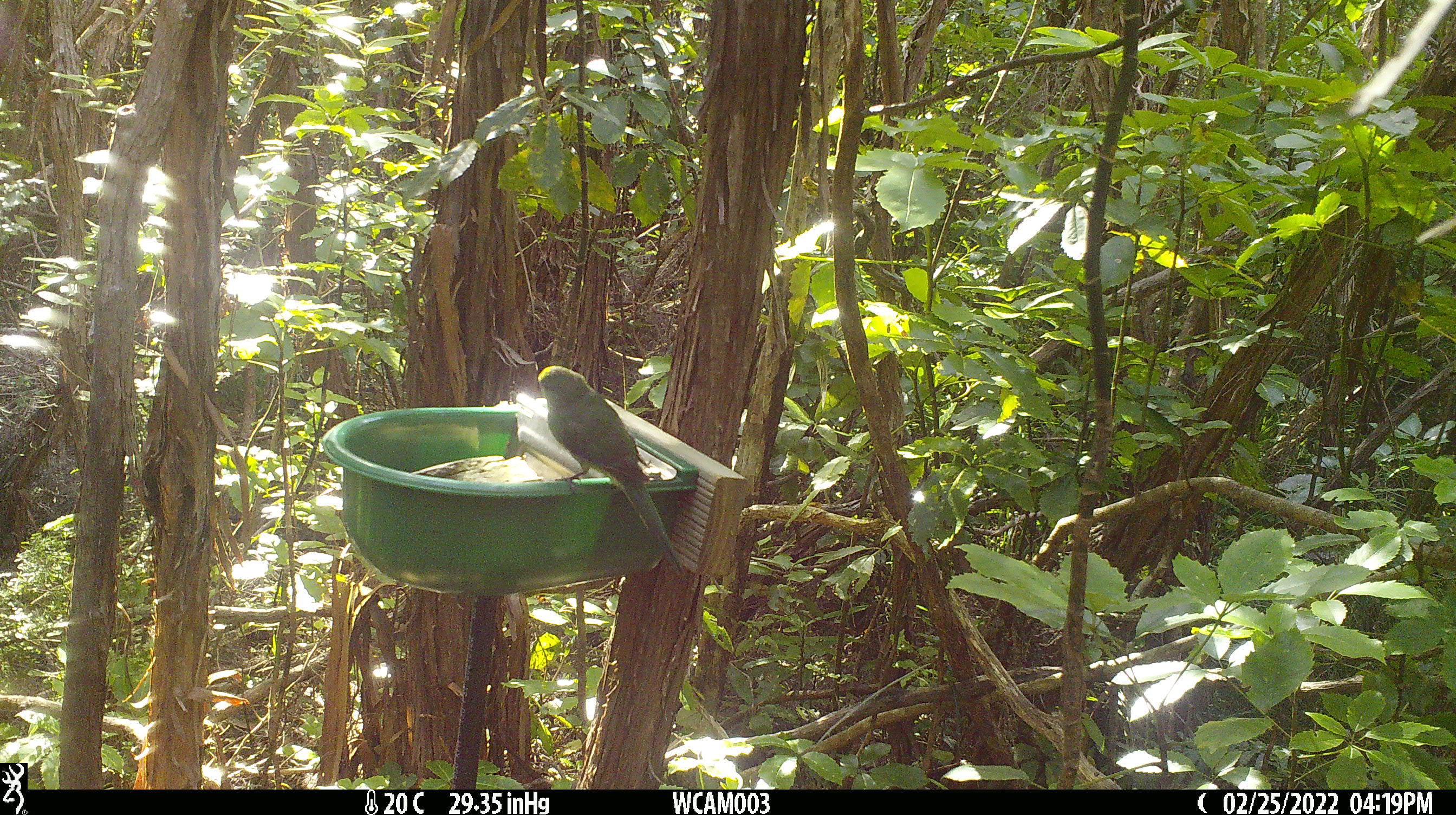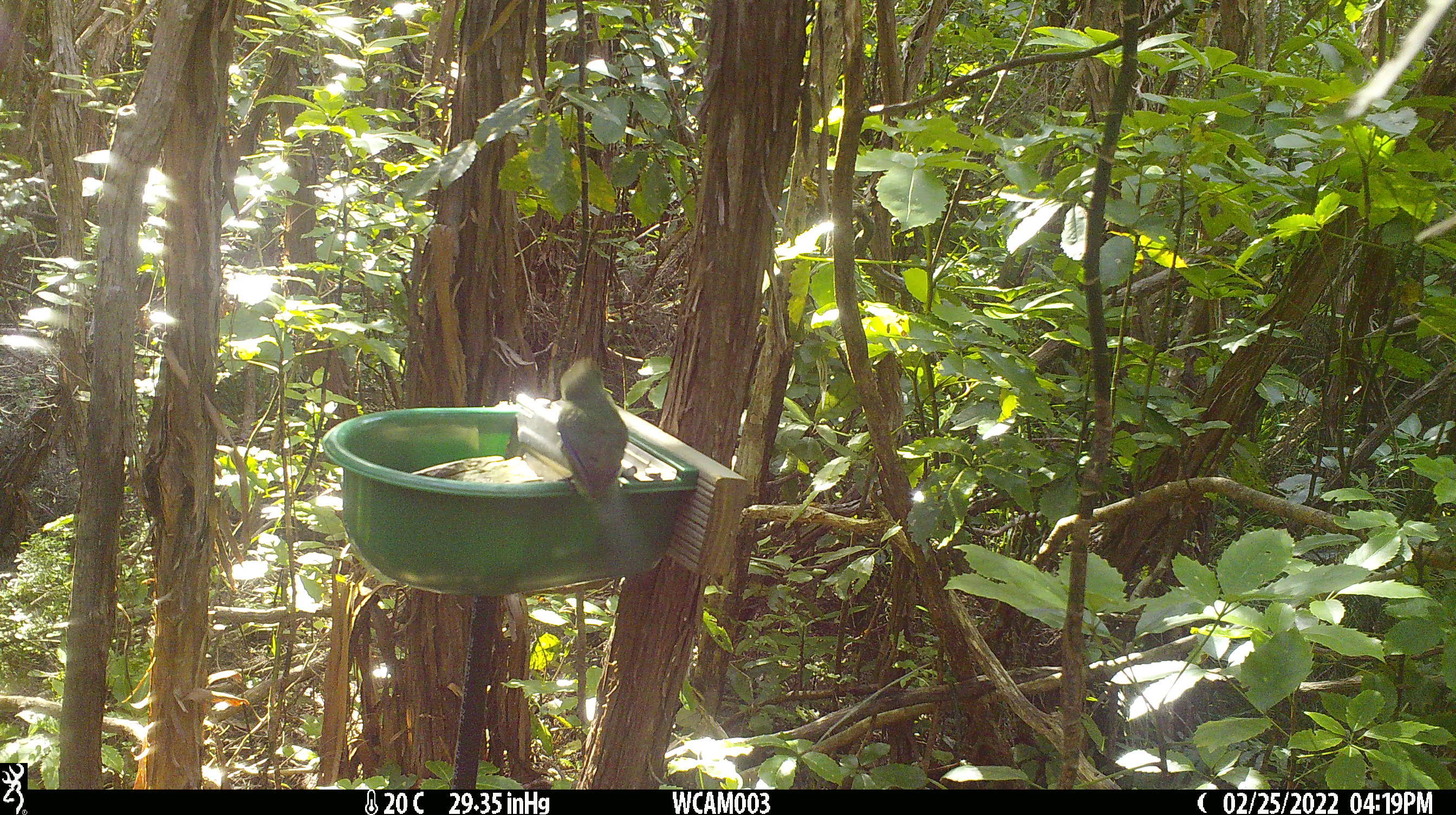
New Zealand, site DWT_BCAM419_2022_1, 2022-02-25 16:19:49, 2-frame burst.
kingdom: Animalia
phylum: Chordata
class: Aves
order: Psittaciformes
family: Psittaculidae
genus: Cyanoramphus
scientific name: Cyanoramphus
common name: parakeet